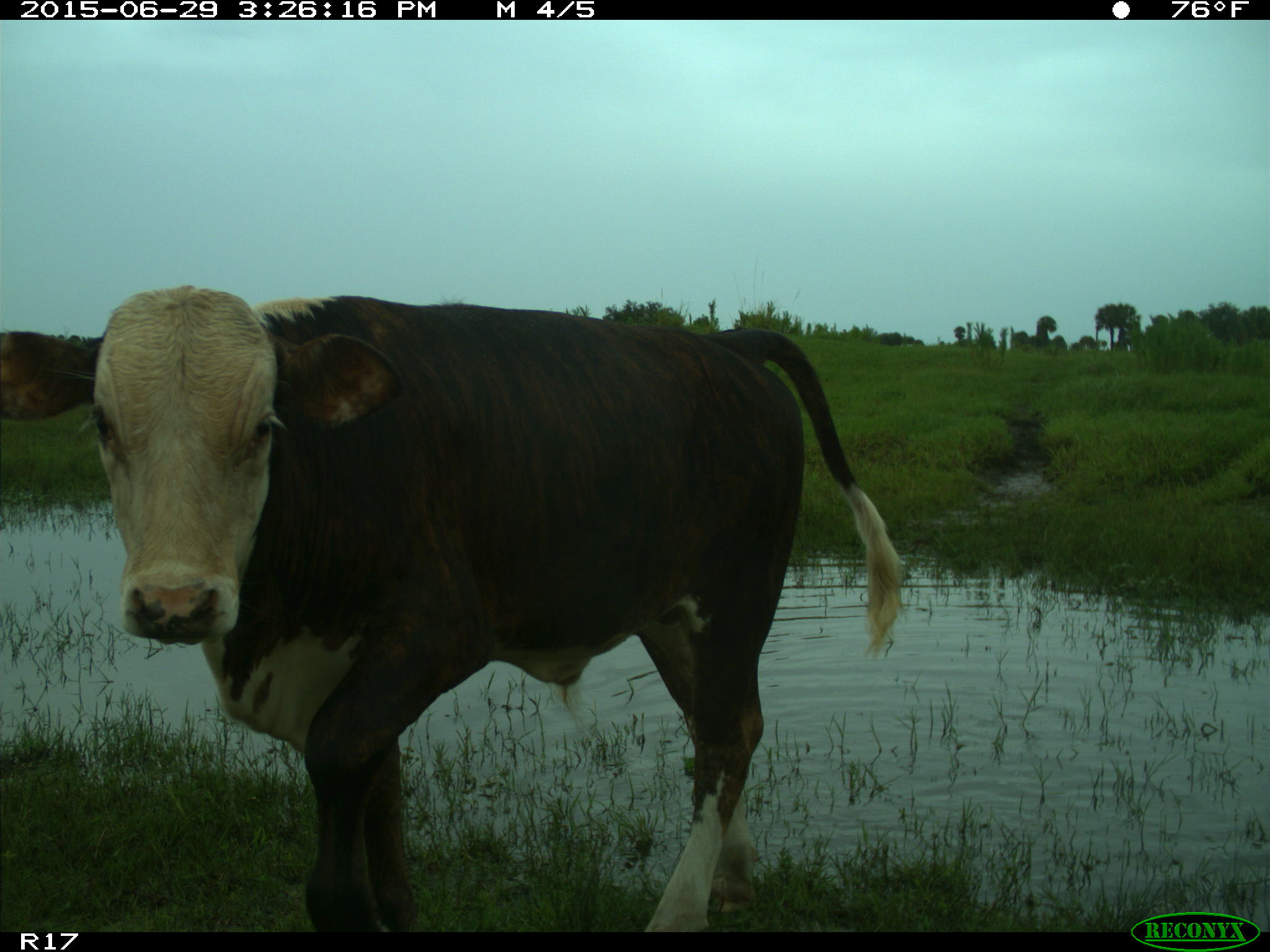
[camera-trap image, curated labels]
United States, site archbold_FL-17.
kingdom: Animalia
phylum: Chordata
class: Mammalia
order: Artiodactyla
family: Bovidae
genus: Bos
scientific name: Bos taurus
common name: domestic cow